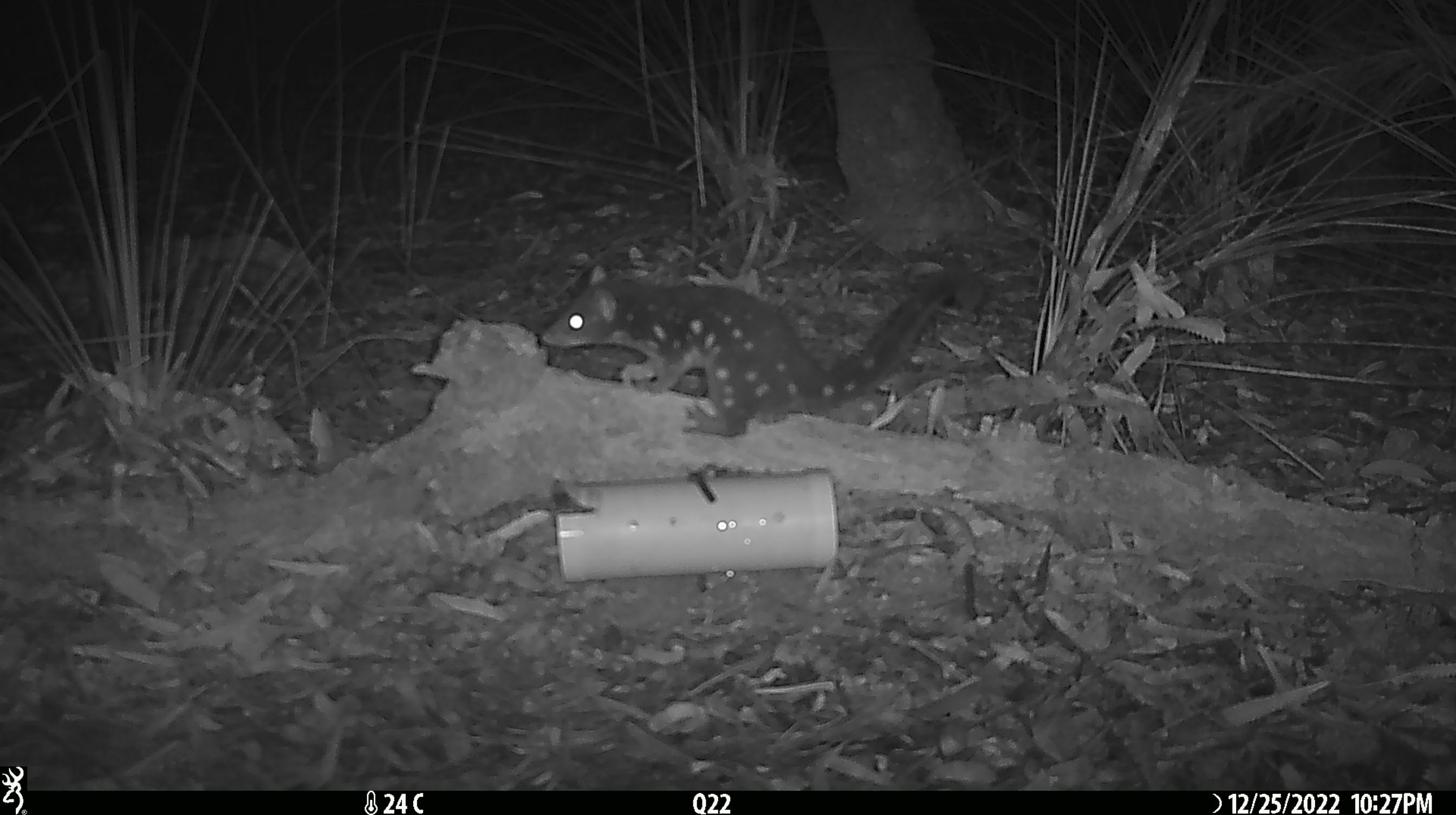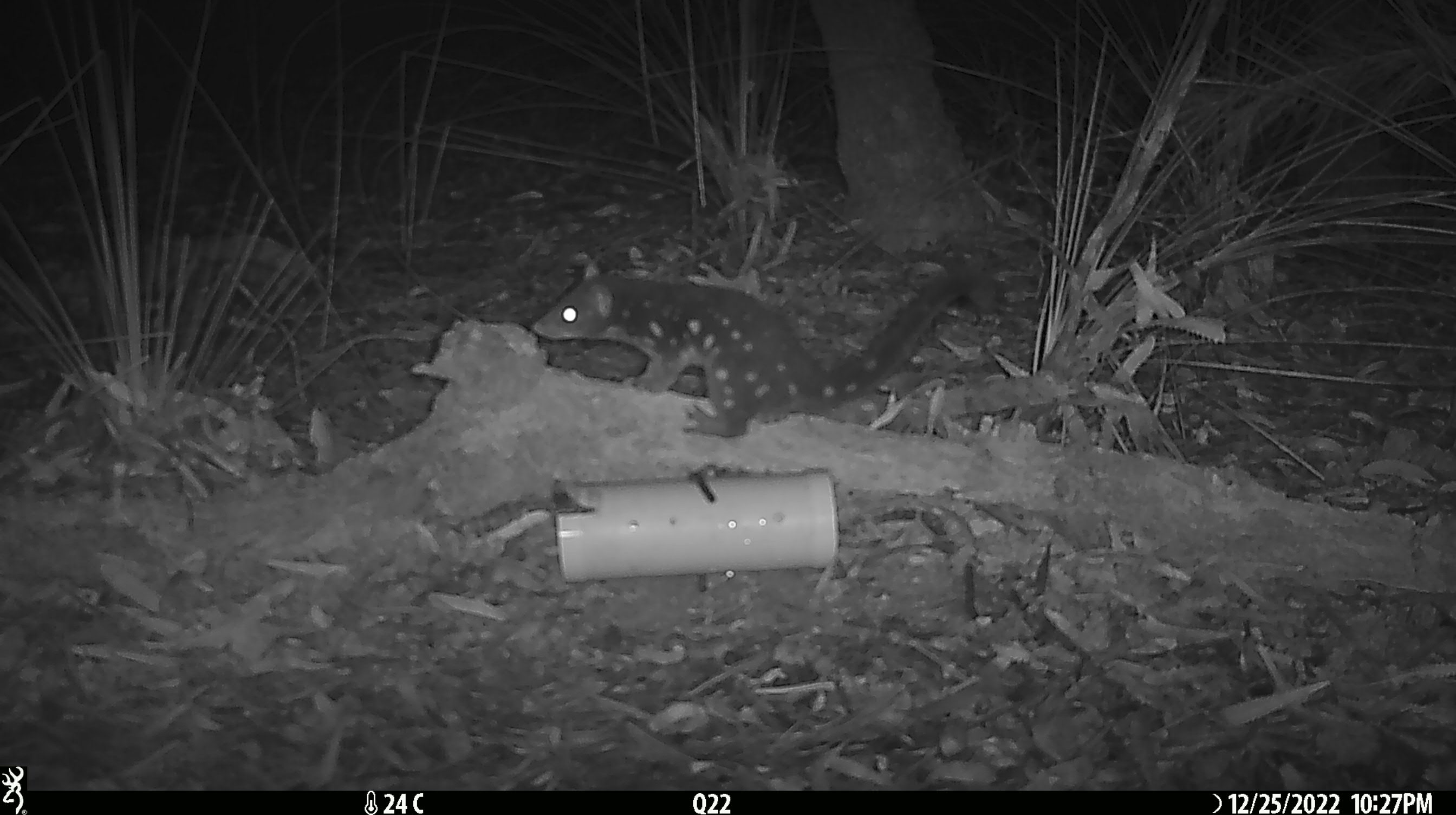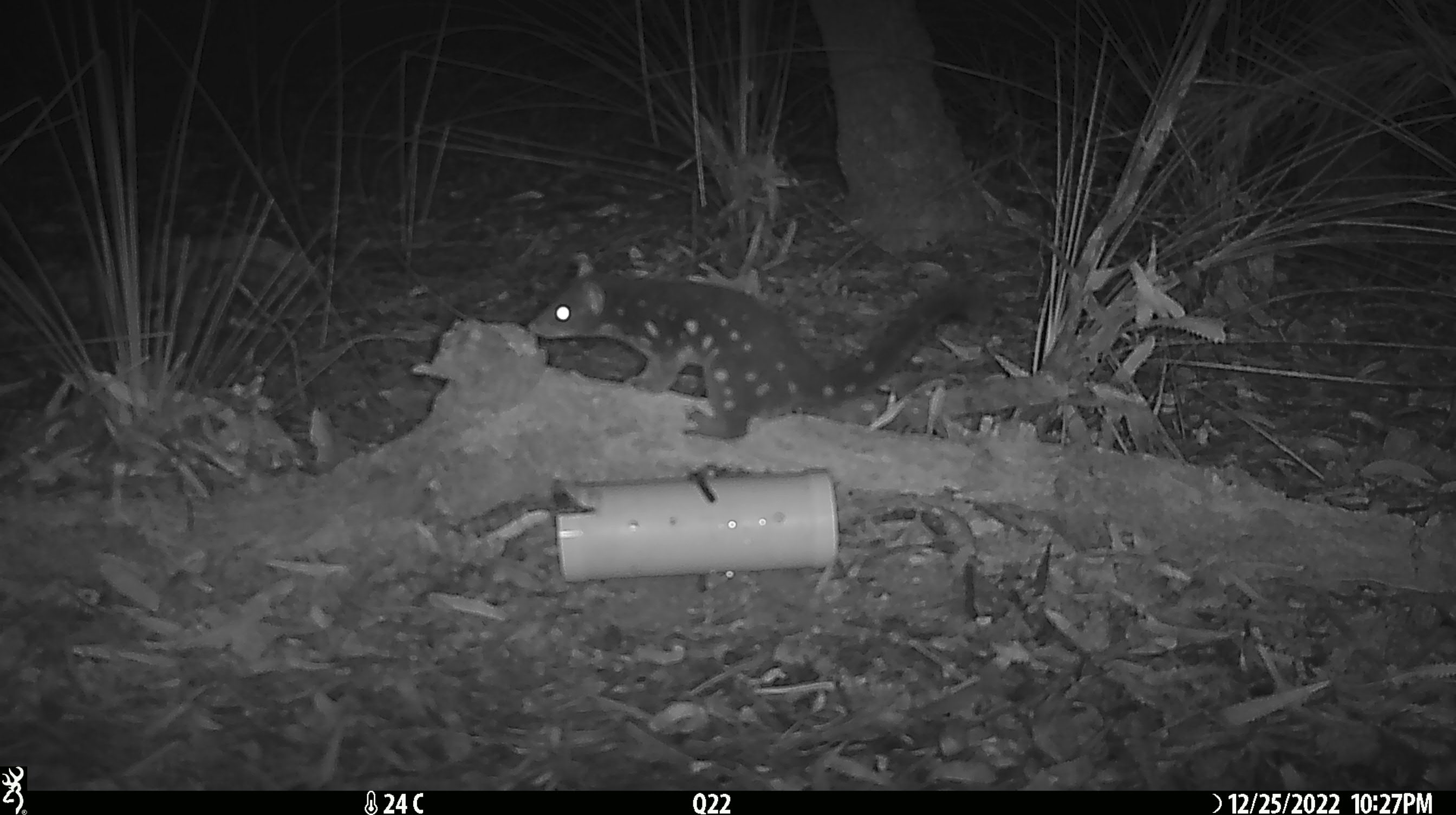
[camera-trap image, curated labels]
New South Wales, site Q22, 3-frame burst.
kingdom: Animalia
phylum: Chordata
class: Mammalia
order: Dasyuromorphia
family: Dasyuridae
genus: Dasyurus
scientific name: Dasyurus maculatus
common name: spotted-tailed quoll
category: quoll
Quoll (spotted-tailed quoll) (Dasyurus maculatus).